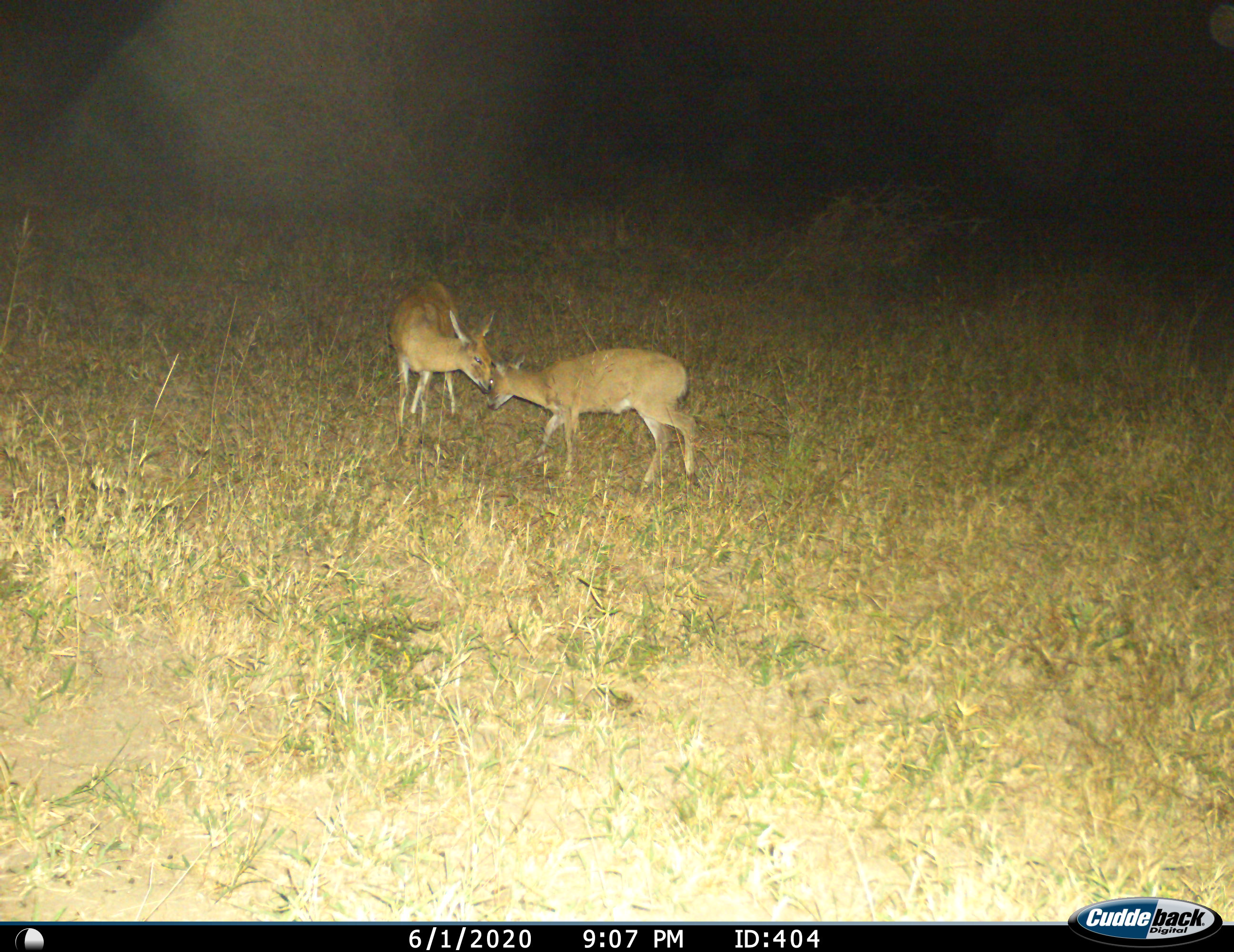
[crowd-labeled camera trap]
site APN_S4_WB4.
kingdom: Animalia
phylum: Chordata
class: Mammalia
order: Artiodactyla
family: Bovidae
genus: Sylvicapra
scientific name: Sylvicapra grimmia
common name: common duiker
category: duikercommongrey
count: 2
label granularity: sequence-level